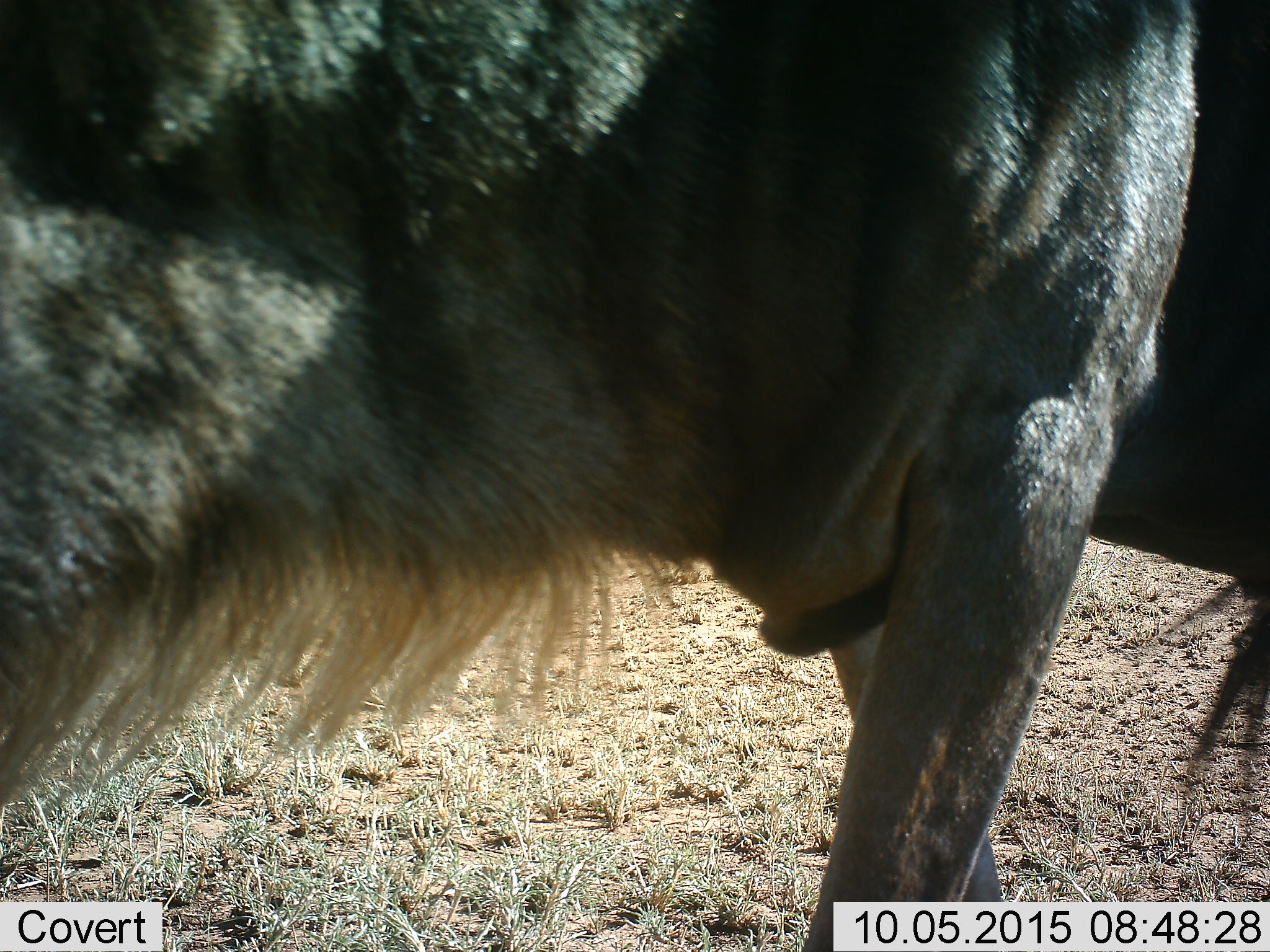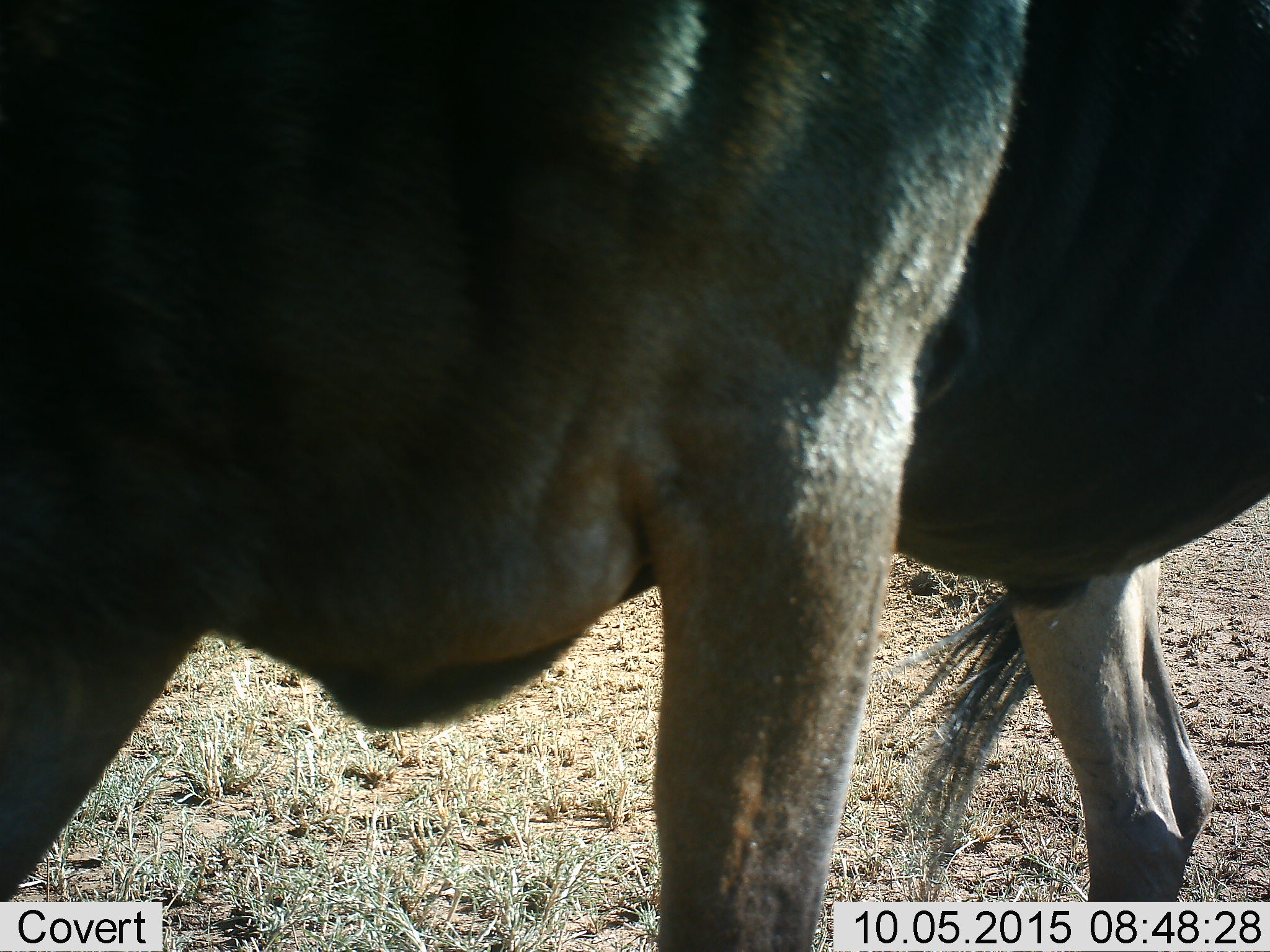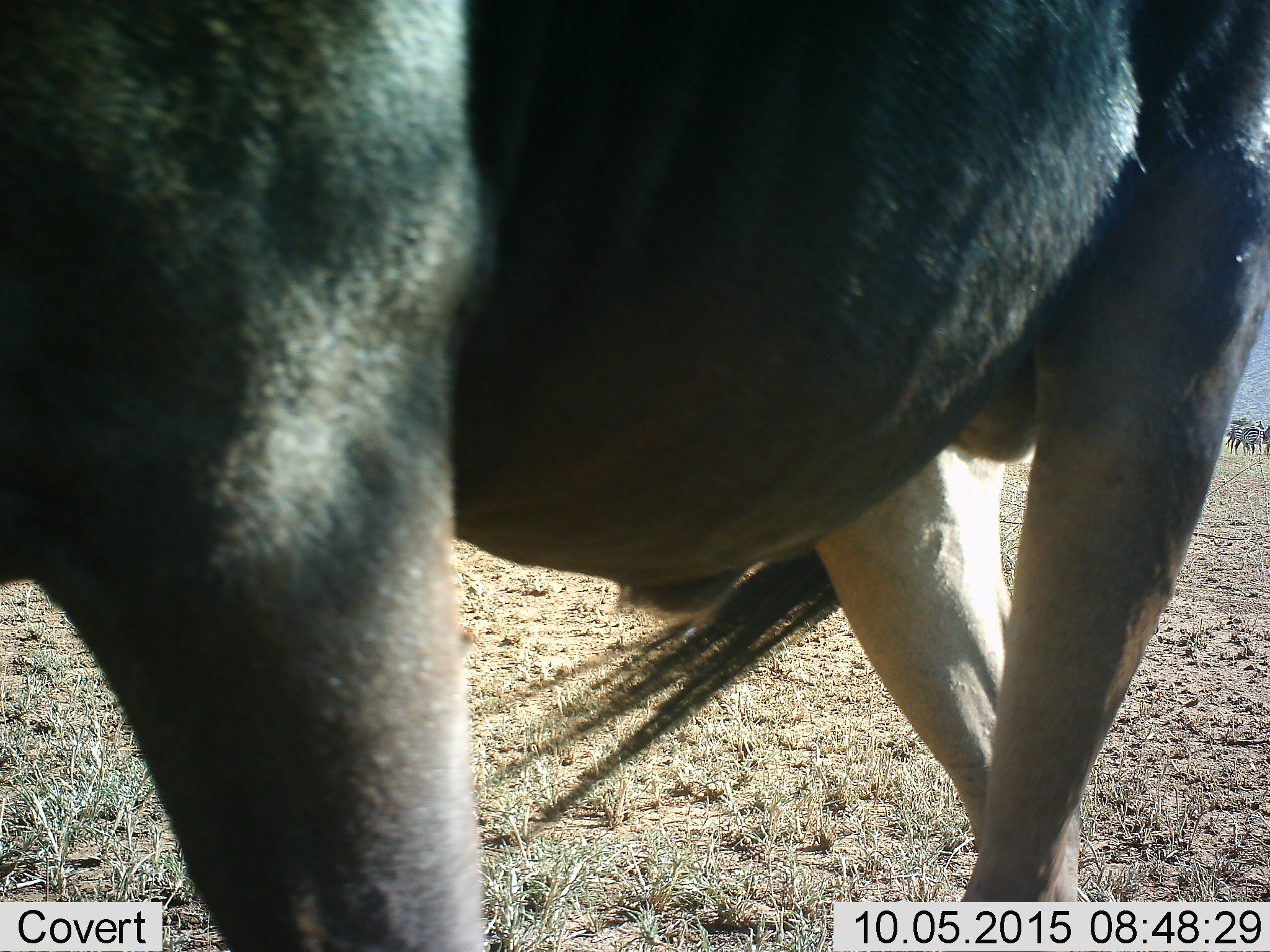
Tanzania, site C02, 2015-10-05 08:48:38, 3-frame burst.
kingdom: Animalia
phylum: Chordata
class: Mammalia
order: Artiodactyla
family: Bovidae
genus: Connochaetes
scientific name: Connochaetes taurinus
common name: blue wildebeest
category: wildebeest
Wildebeest (blue wildebeest) (Connochaetes taurinus), count 1. Behavior (volunteer vote fractions): standing 7%, resting 0%, moving 93%, interacting 0%. Young present (vote fraction): 0%. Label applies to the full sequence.